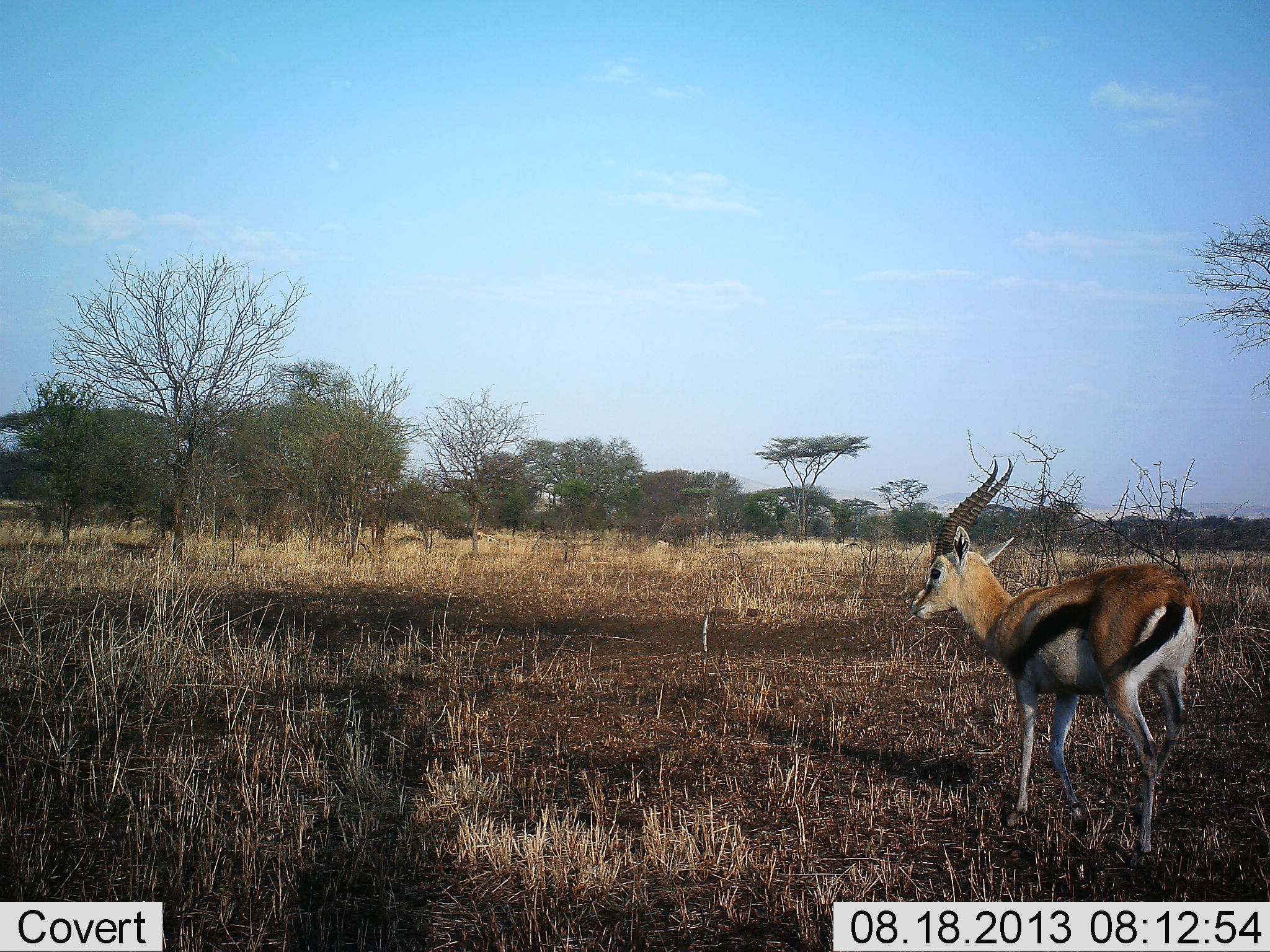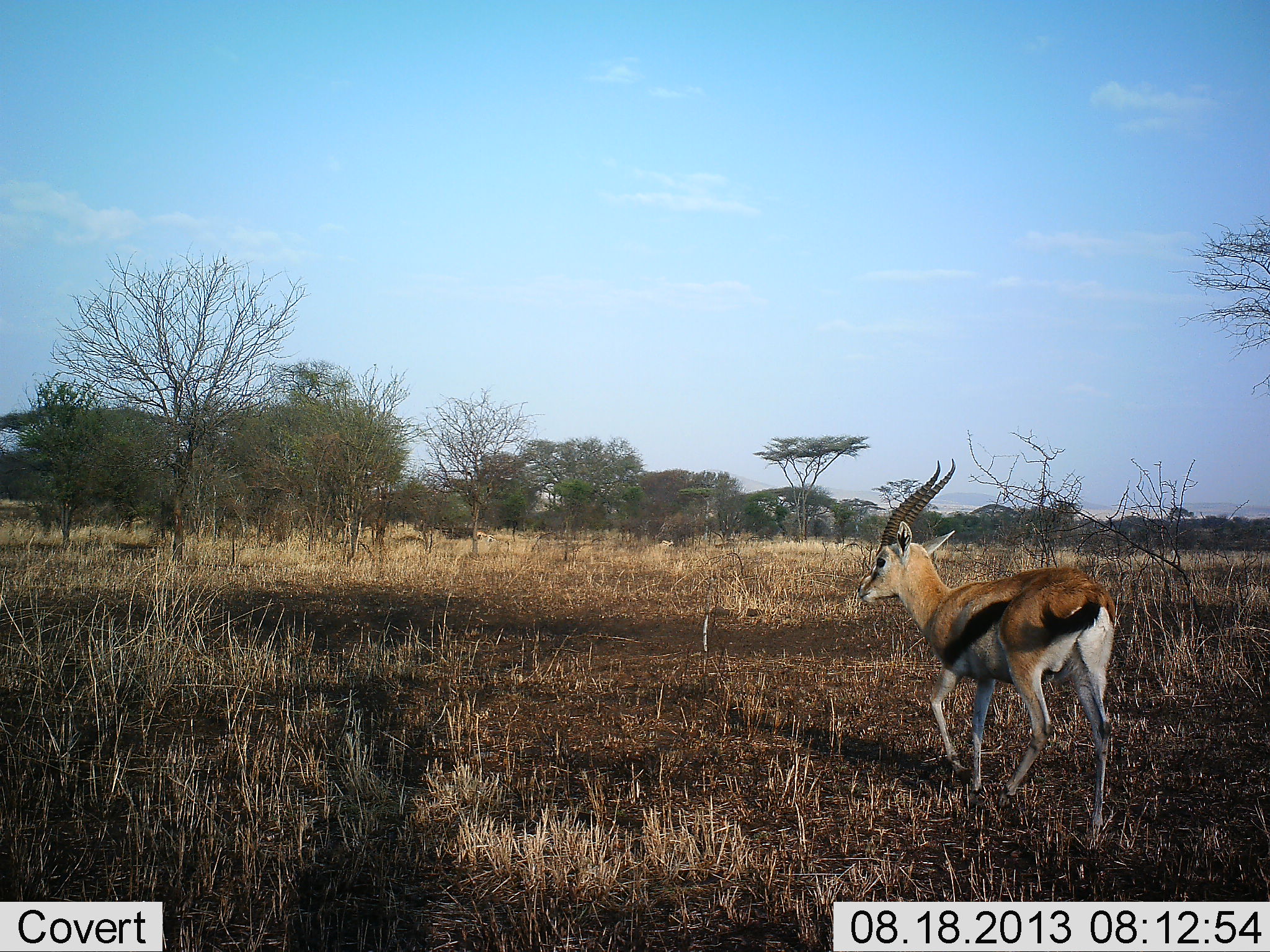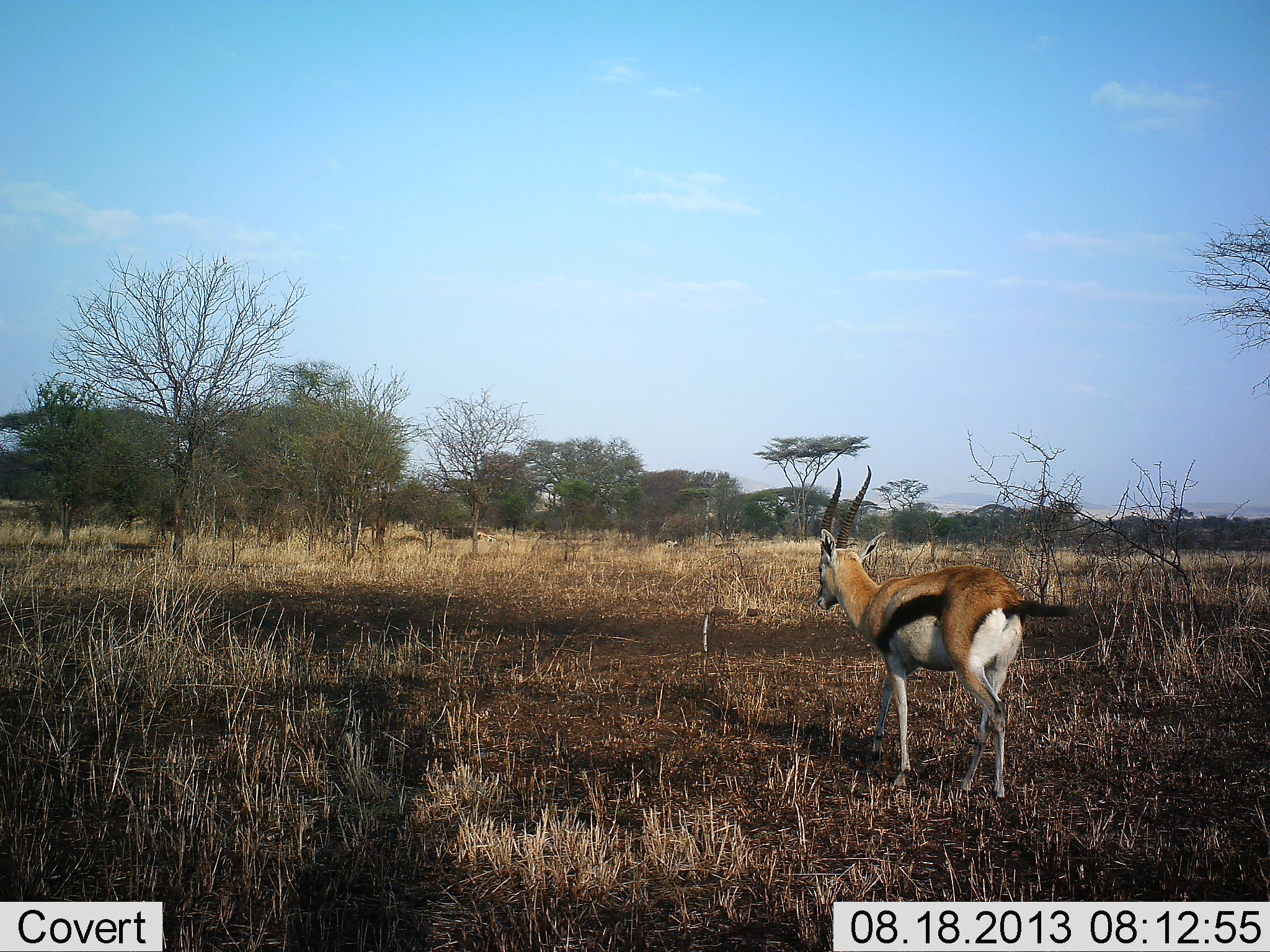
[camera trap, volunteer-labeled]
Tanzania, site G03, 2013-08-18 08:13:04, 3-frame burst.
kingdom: Animalia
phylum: Chordata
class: Mammalia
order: Artiodactyla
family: Bovidae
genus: Eudorcas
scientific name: Eudorcas thomsonii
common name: thomson's gazelle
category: gazellethomsons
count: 1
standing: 18%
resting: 0%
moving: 91%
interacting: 0%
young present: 0%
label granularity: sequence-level